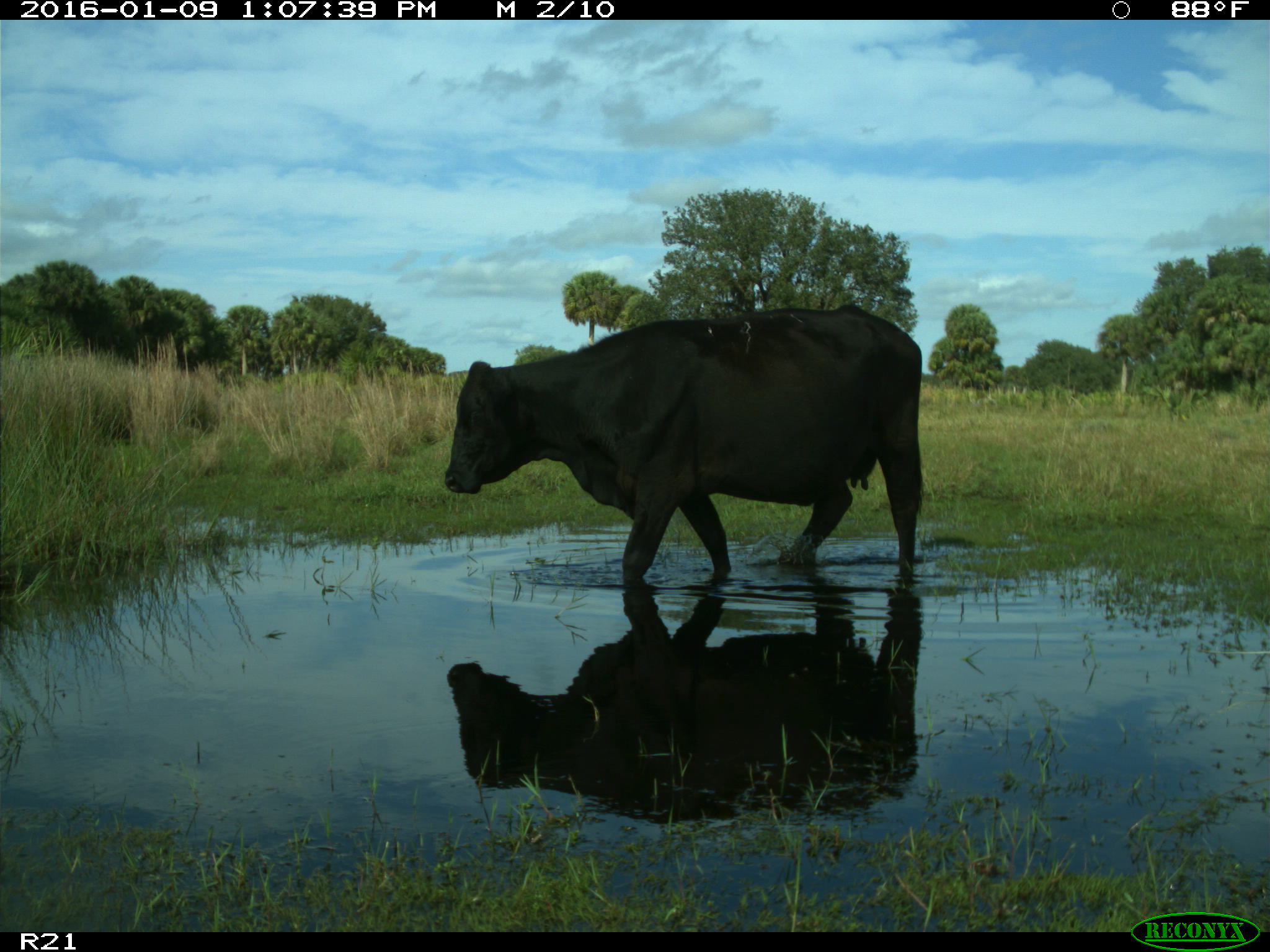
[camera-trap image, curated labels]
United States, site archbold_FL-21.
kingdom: Animalia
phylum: Chordata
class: Mammalia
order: Artiodactyla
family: Bovidae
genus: Bos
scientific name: Bos taurus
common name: domestic cow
Bos taurus (domestic cow).